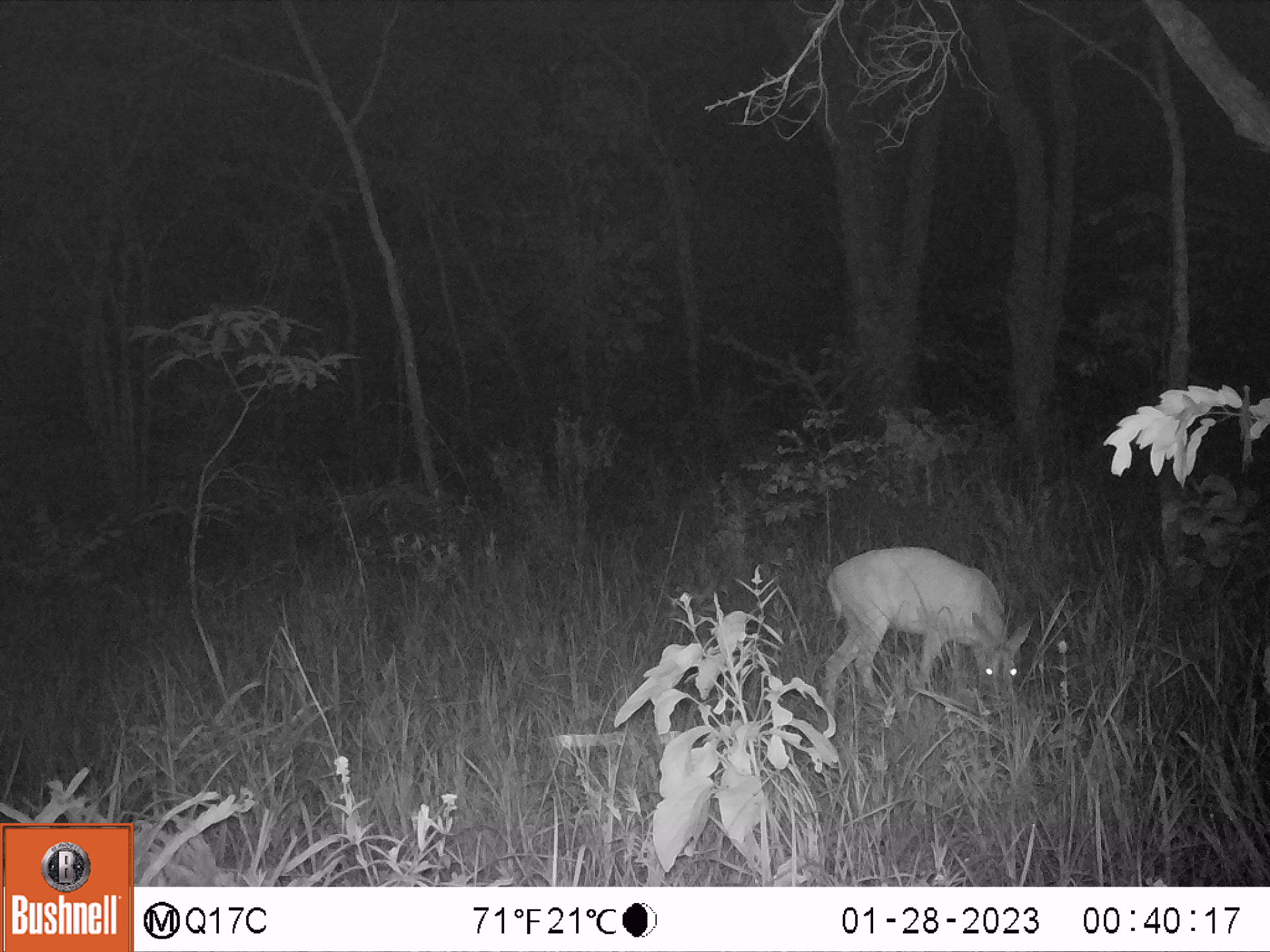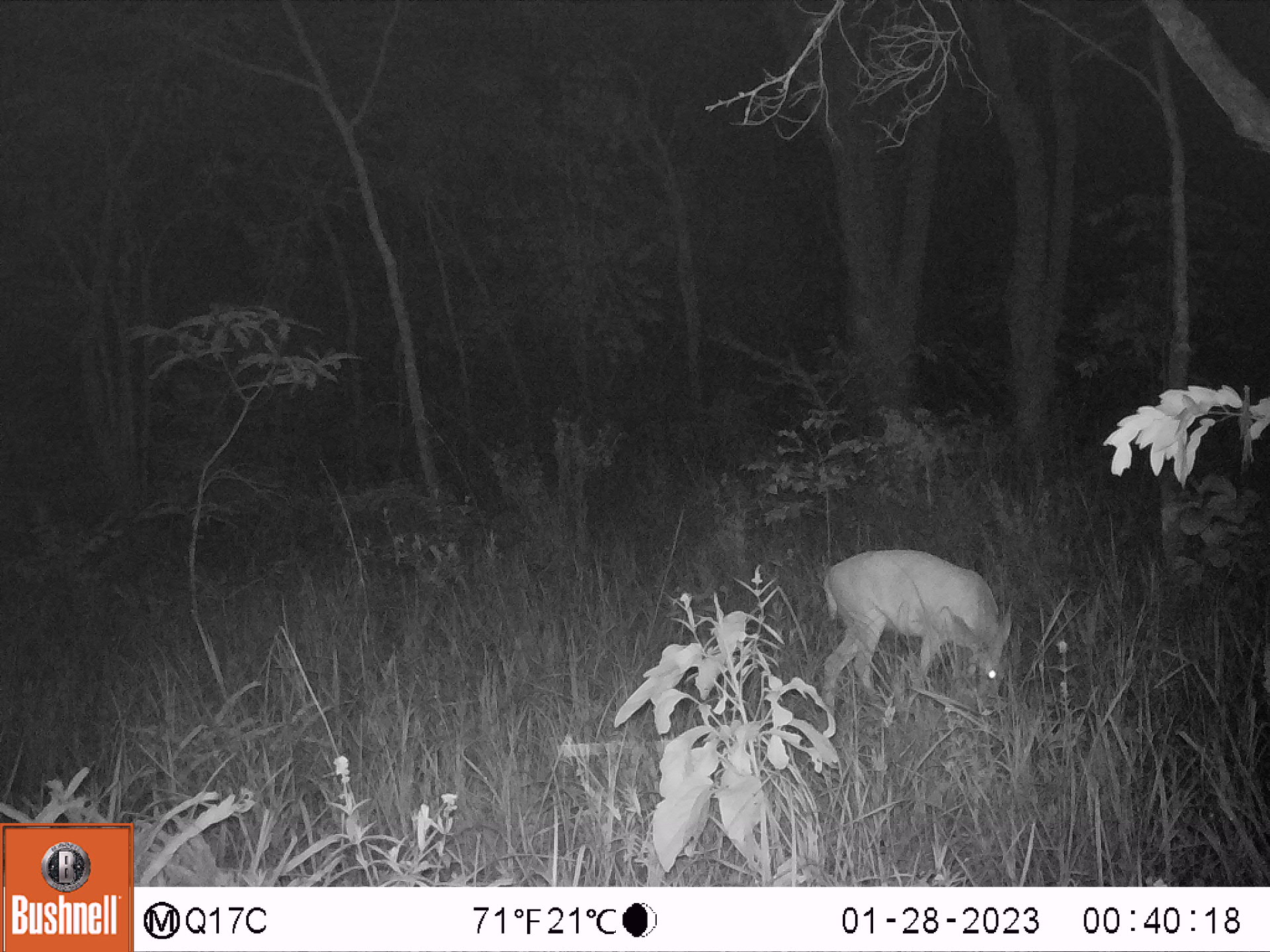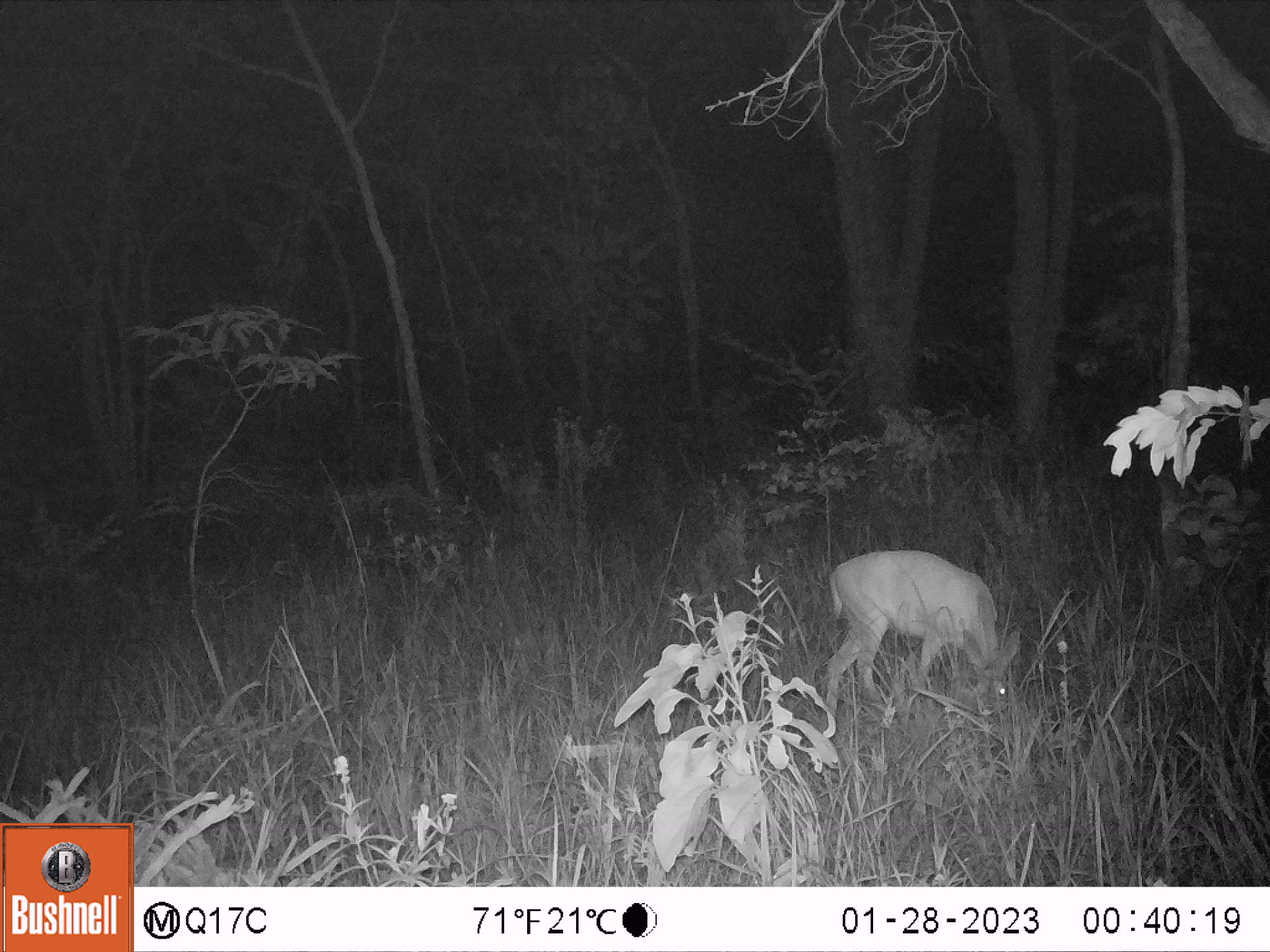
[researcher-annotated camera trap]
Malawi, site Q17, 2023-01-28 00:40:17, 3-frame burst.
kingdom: Animalia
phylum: Chordata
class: Mammalia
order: Artiodactyla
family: Bovidae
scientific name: Antilopinae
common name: small antelope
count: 1